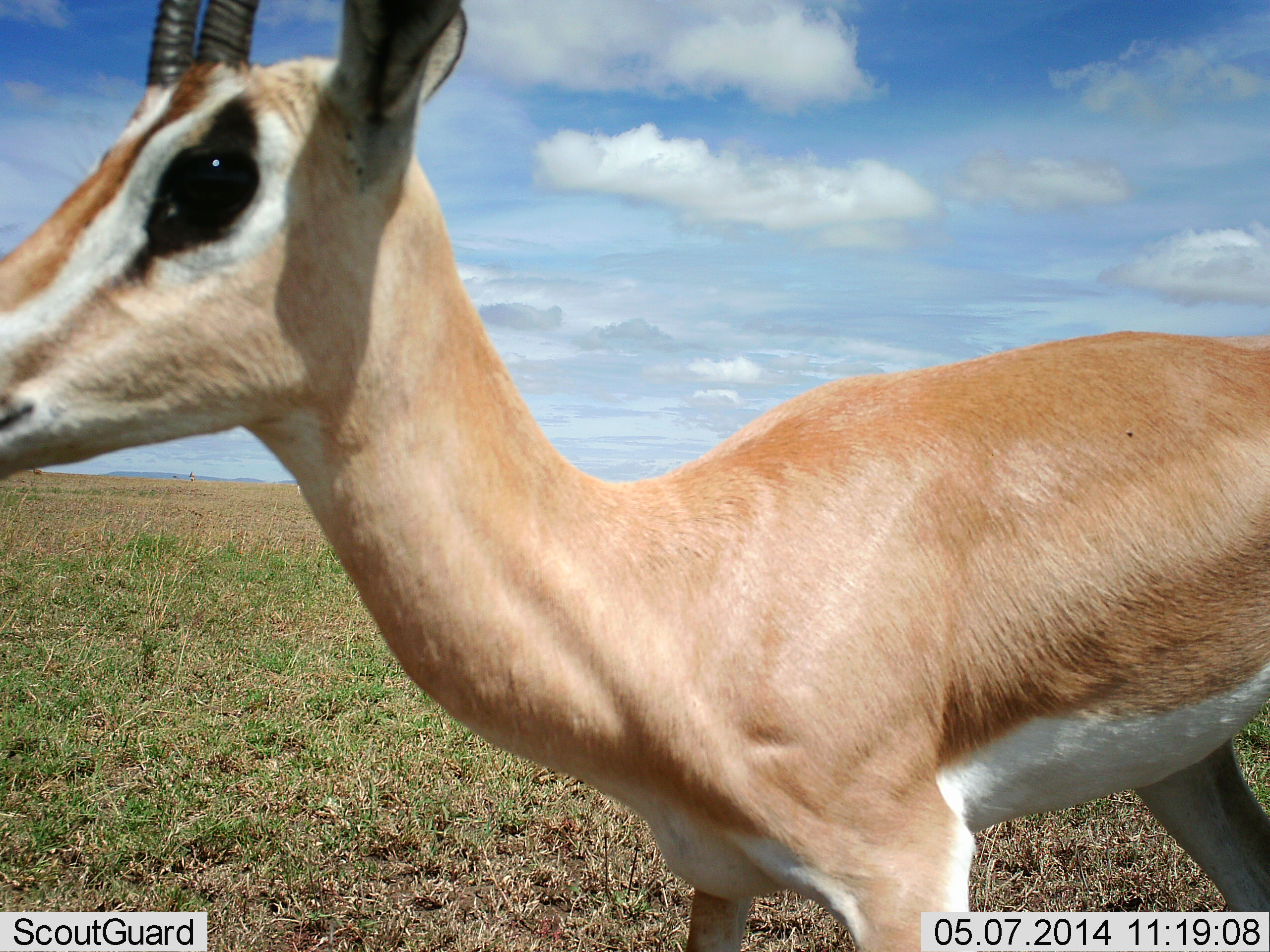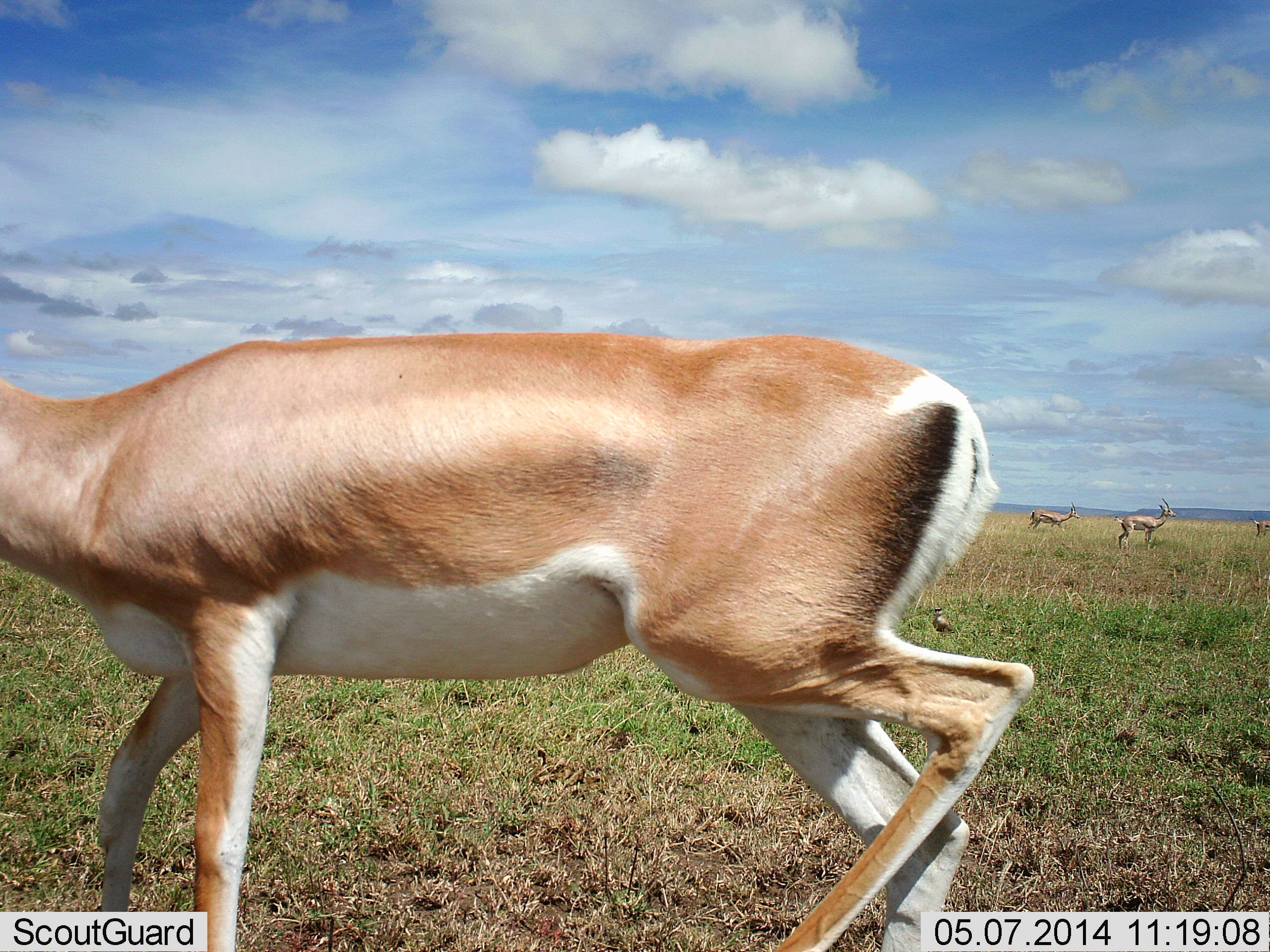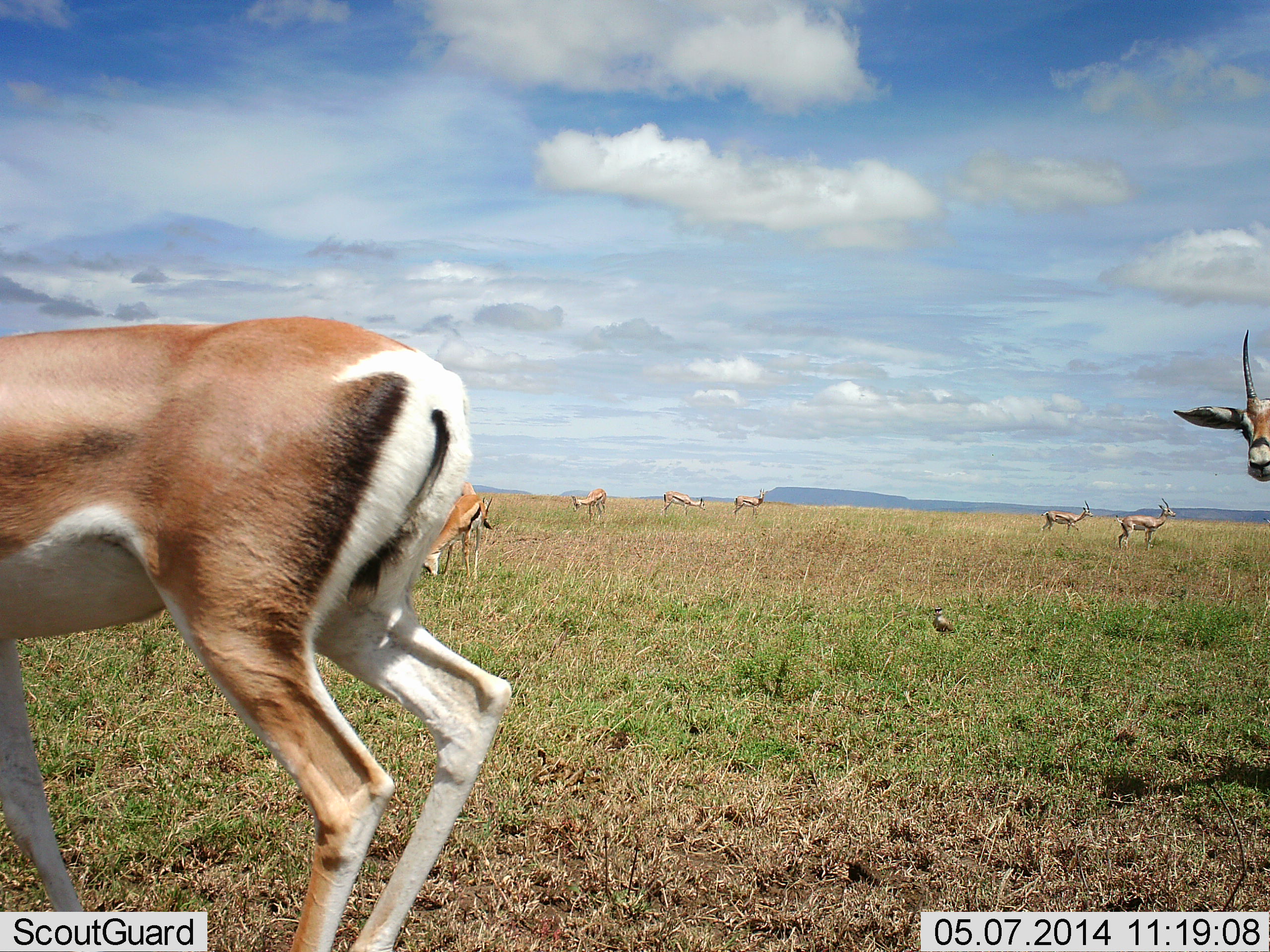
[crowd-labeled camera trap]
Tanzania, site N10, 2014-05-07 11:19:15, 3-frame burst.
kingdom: Animalia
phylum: Chordata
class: Mammalia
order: Artiodactyla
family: Bovidae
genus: Nanger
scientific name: Nanger granti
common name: grant's gazelle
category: gazellegrants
Gazellegrants (grant's gazelle) (Nanger granti), count 8. Behavior (volunteer vote fractions): standing 67%, resting 0%, moving 87%, interacting 0%. Young present (vote fraction): 0%. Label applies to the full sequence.